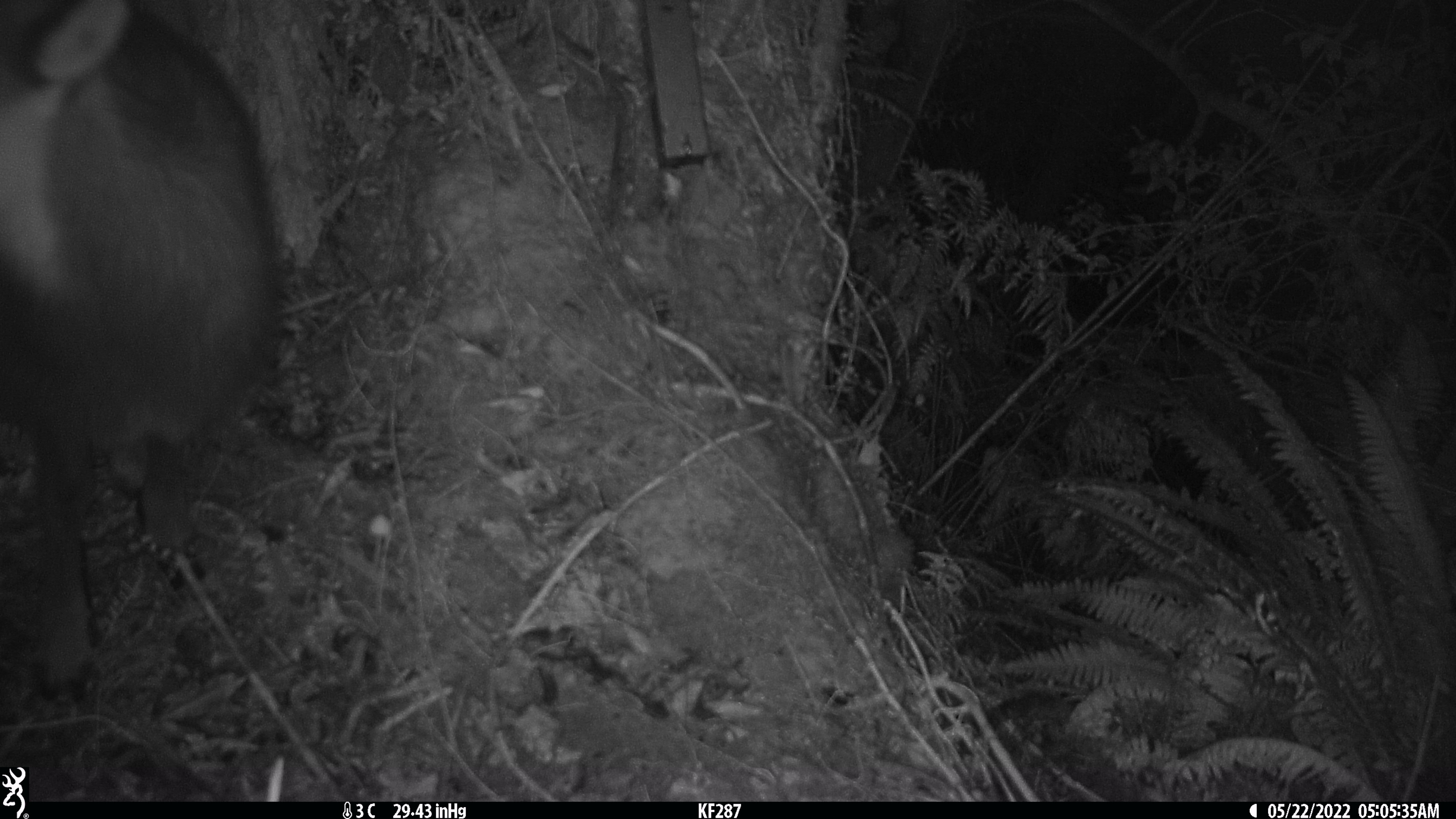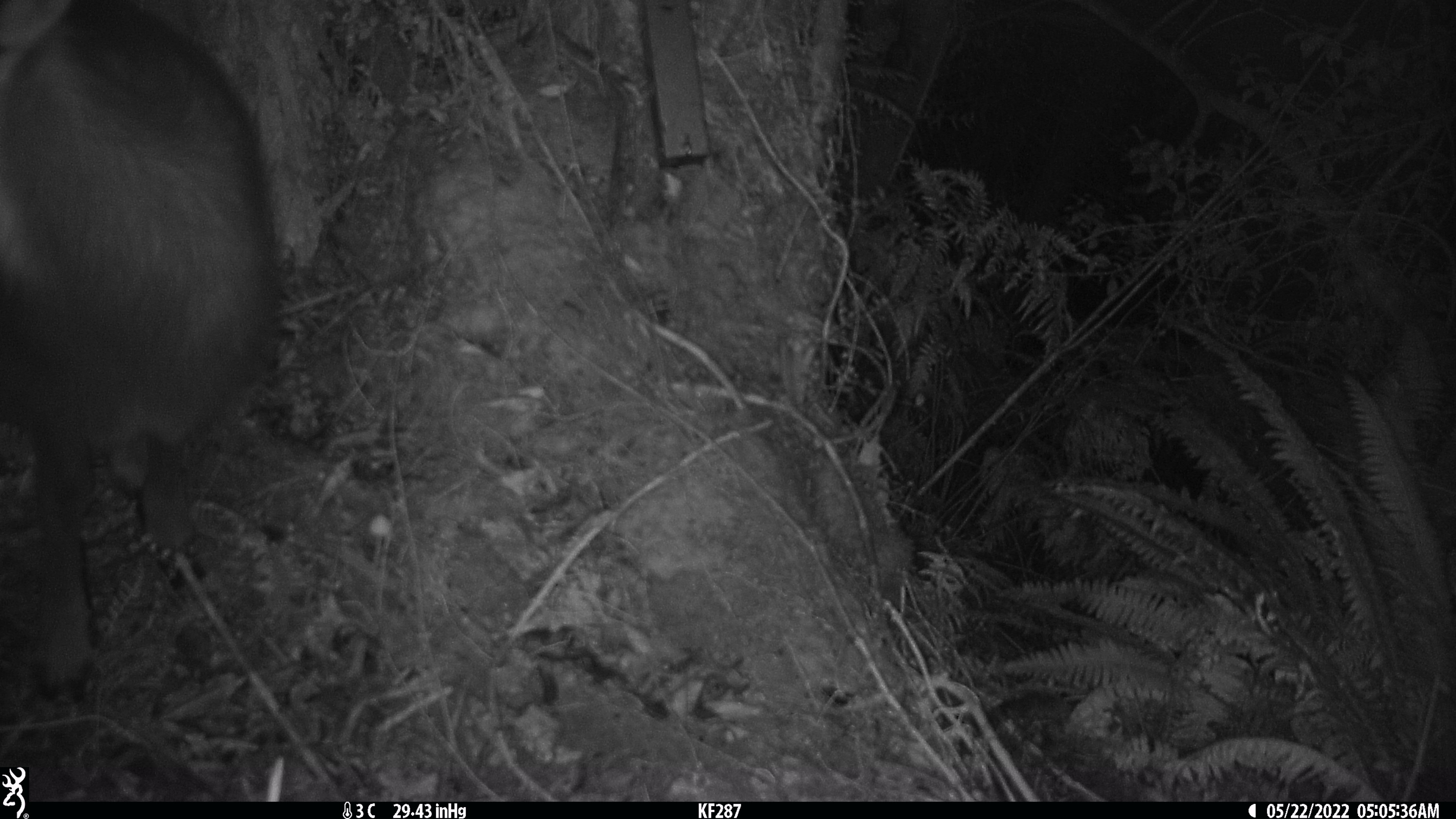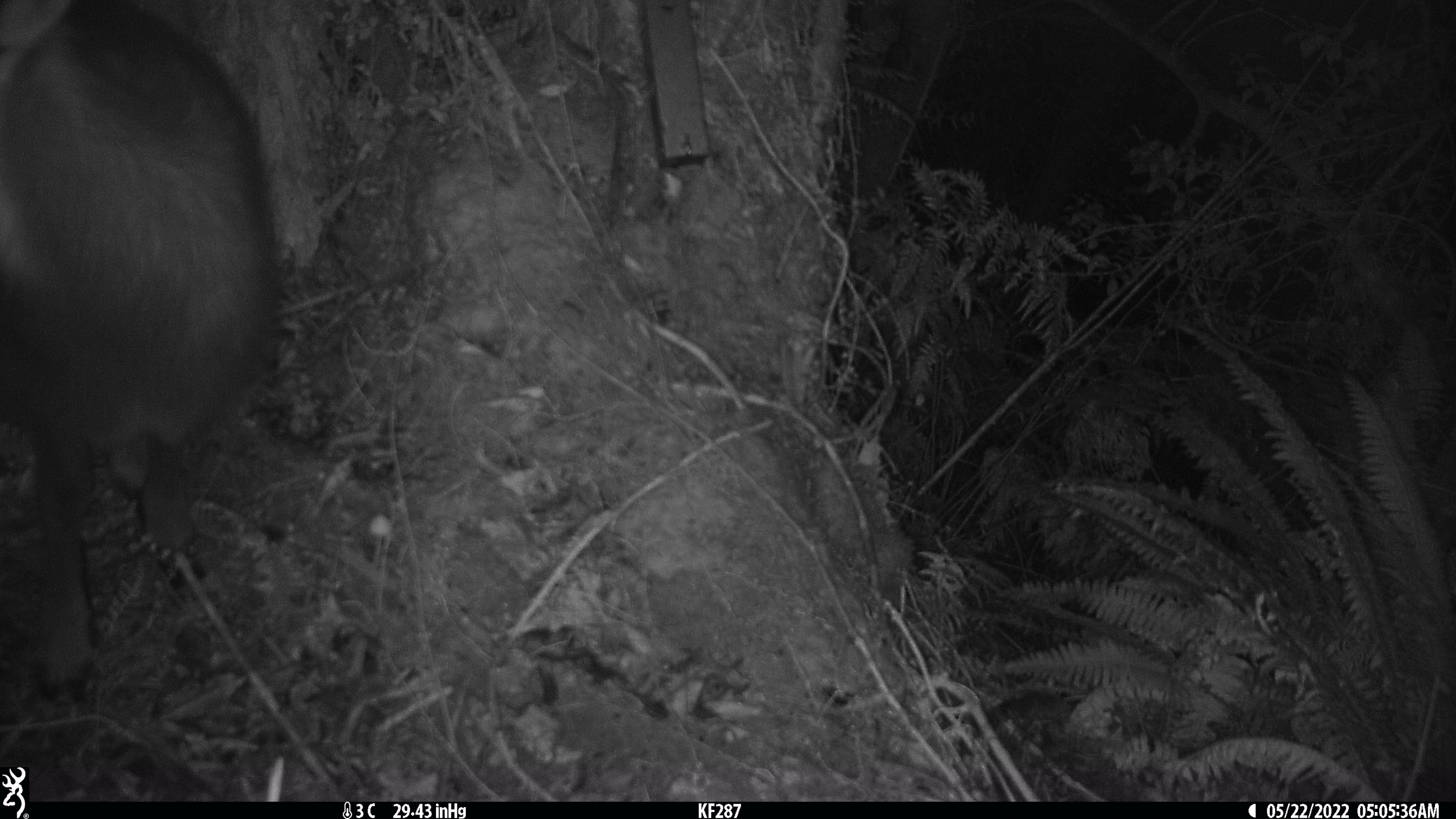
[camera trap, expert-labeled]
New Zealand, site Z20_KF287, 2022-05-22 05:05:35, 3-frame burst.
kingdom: Animalia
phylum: Chordata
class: Mammalia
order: Artiodactyla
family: Bovidae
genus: Rupicapra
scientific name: Rupicapra rupicapra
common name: alpine chamois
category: chamois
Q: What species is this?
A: Chamois (alpine chamois) (Rupicapra rupicapra).